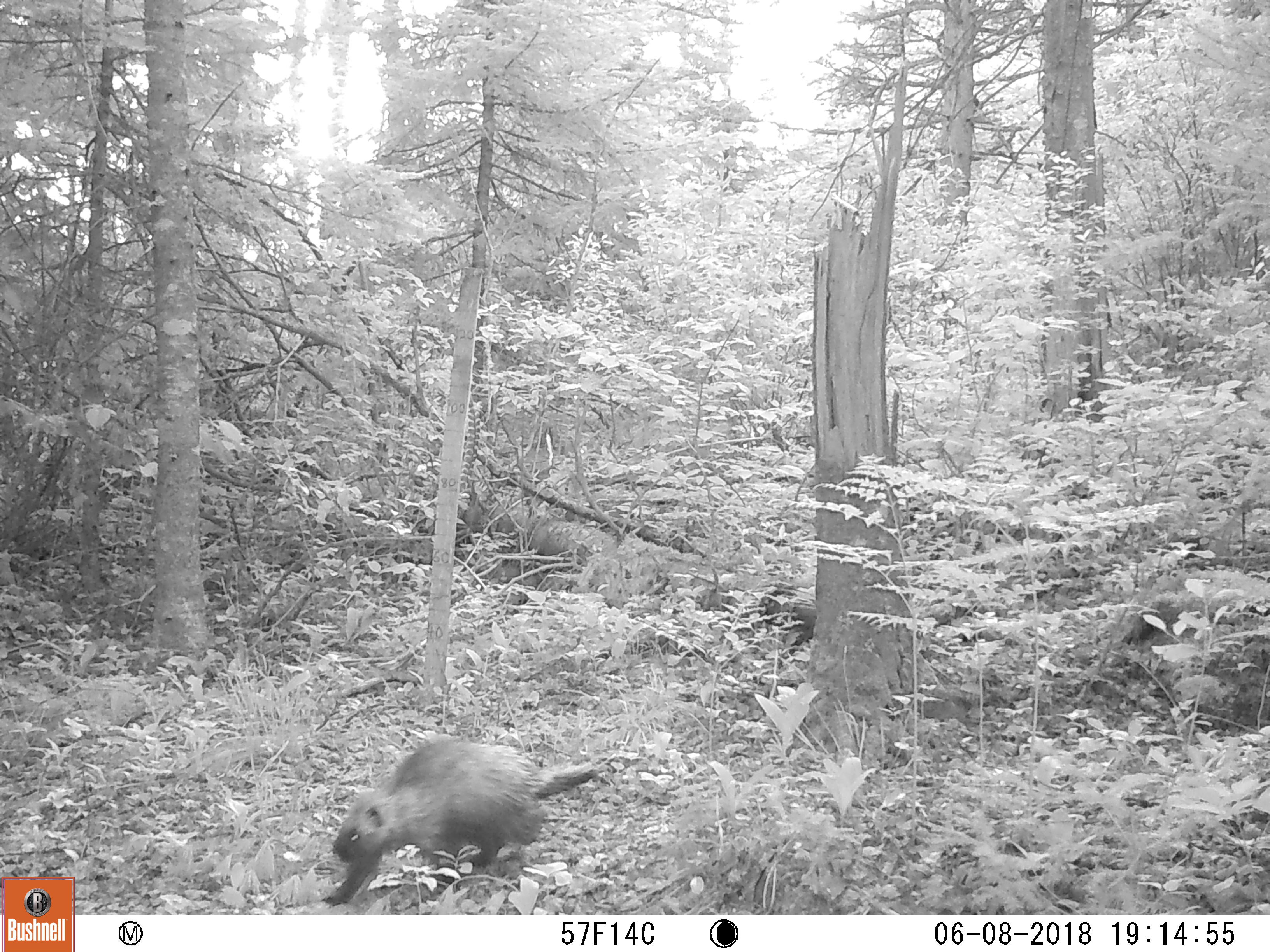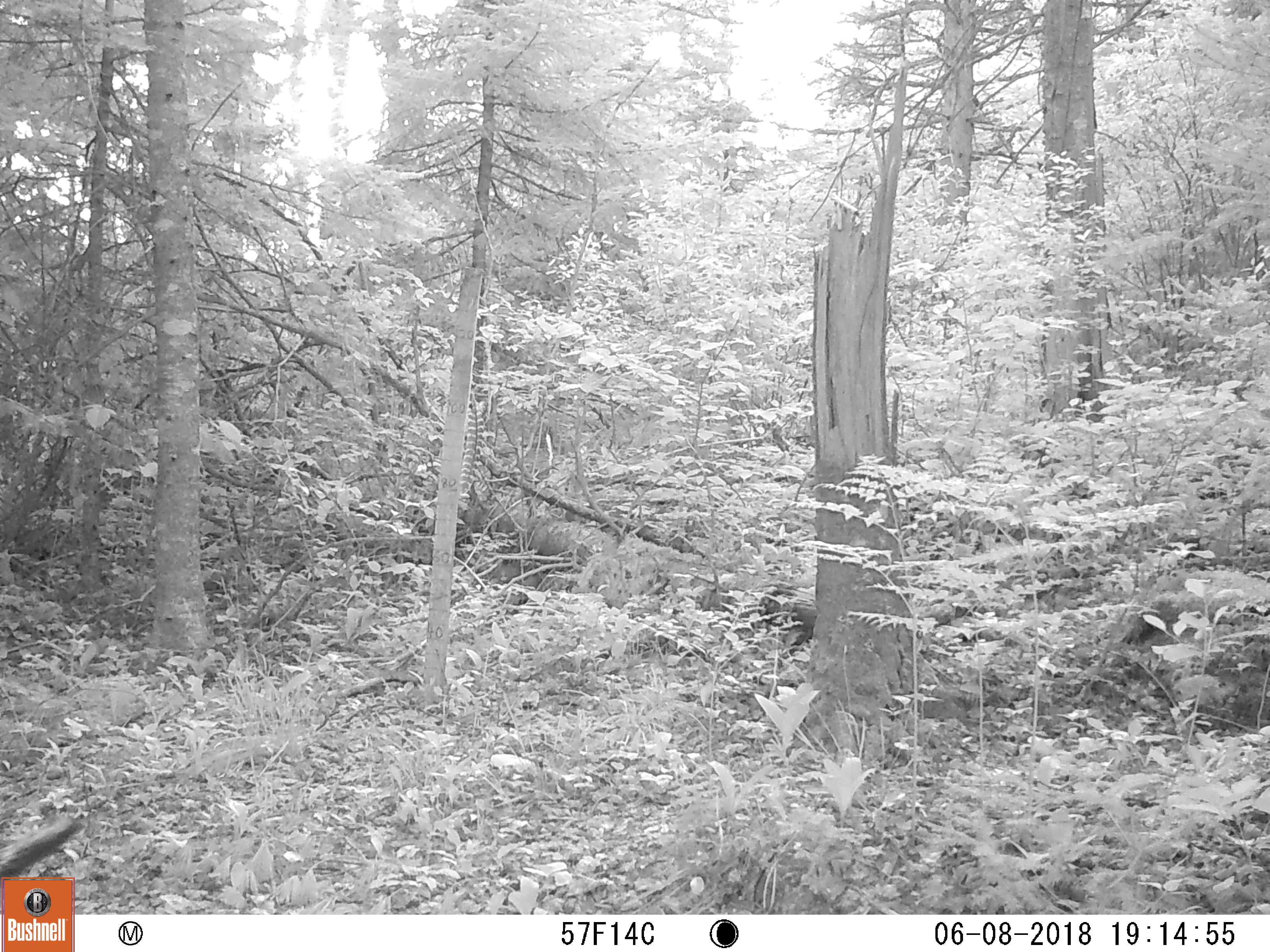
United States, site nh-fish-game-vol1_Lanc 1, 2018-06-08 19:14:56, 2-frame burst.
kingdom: Animalia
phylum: Chordata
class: Mammalia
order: Rodentia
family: Erethizontidae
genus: Erethizon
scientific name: Erethizon dorsatum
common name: porcupine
Porcupine (Erethizon dorsatum).